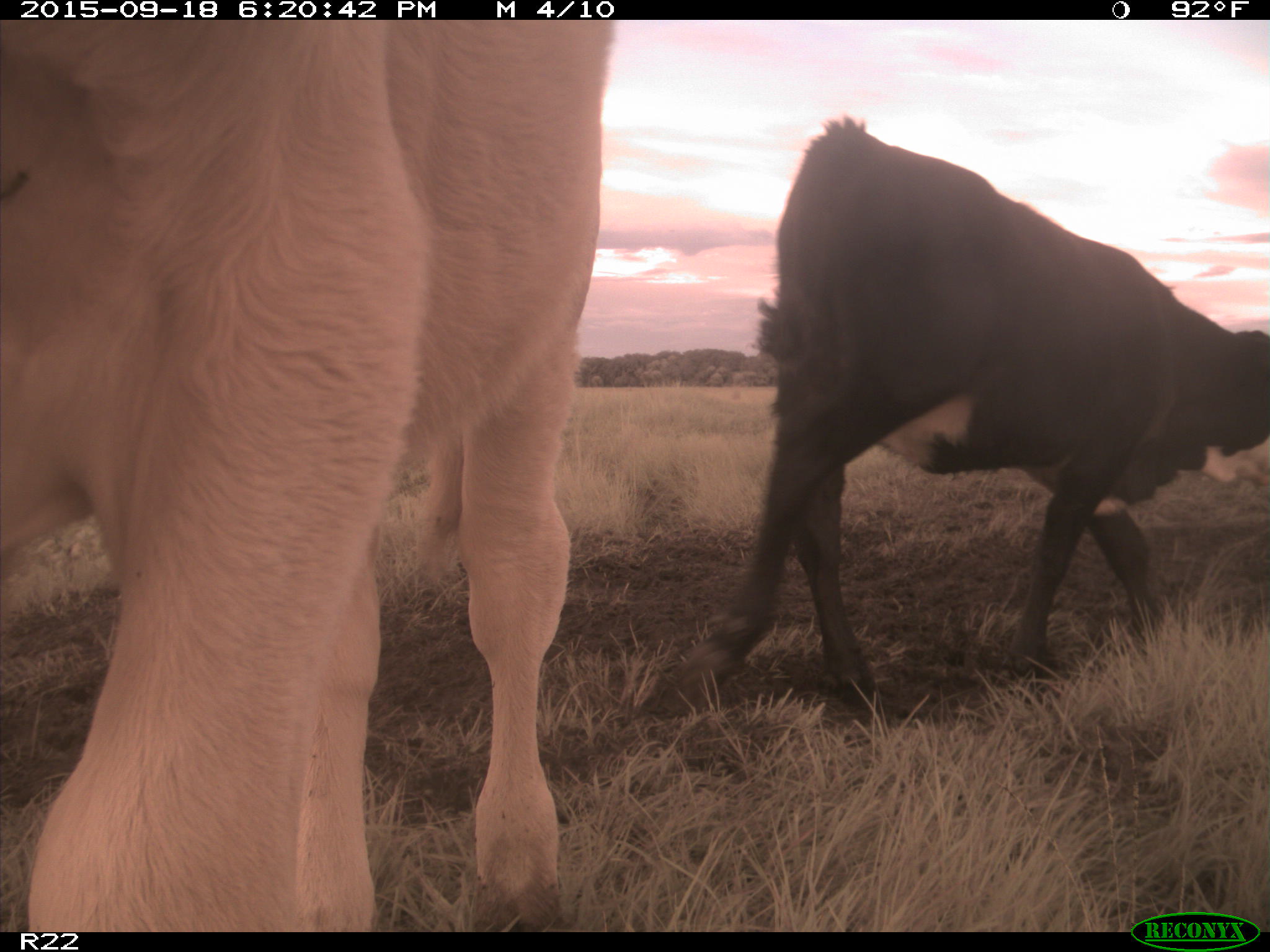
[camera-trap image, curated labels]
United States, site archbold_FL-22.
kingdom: Animalia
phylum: Chordata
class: Mammalia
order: Artiodactyla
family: Bovidae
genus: Bos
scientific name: Bos taurus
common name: domestic cow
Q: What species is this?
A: Bos taurus (domestic cow).